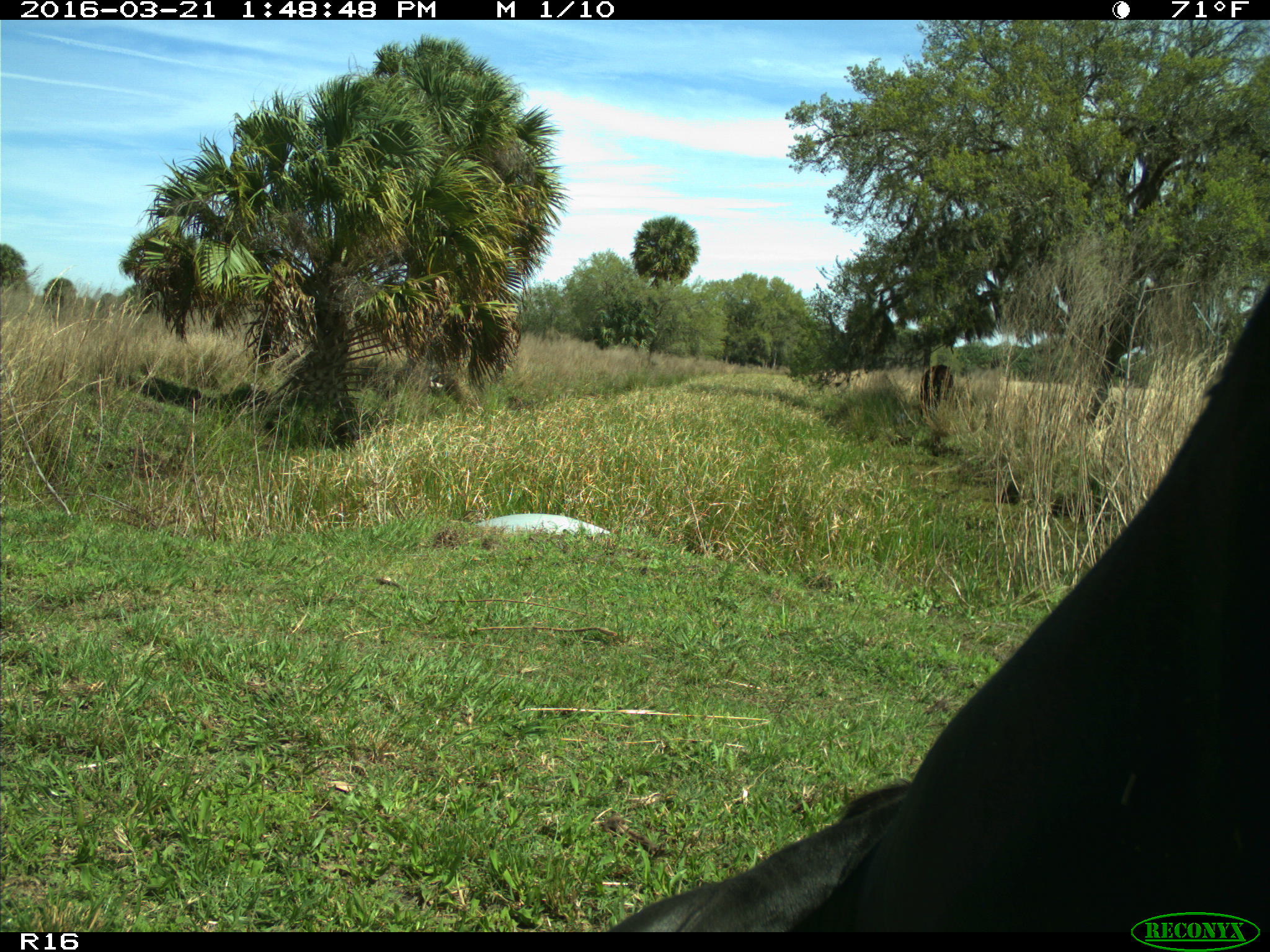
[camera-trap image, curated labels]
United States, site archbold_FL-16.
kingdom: Animalia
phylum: Chordata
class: Mammalia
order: Artiodactyla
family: Bovidae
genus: Bos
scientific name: Bos taurus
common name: domestic cow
Bos taurus (domestic cow).